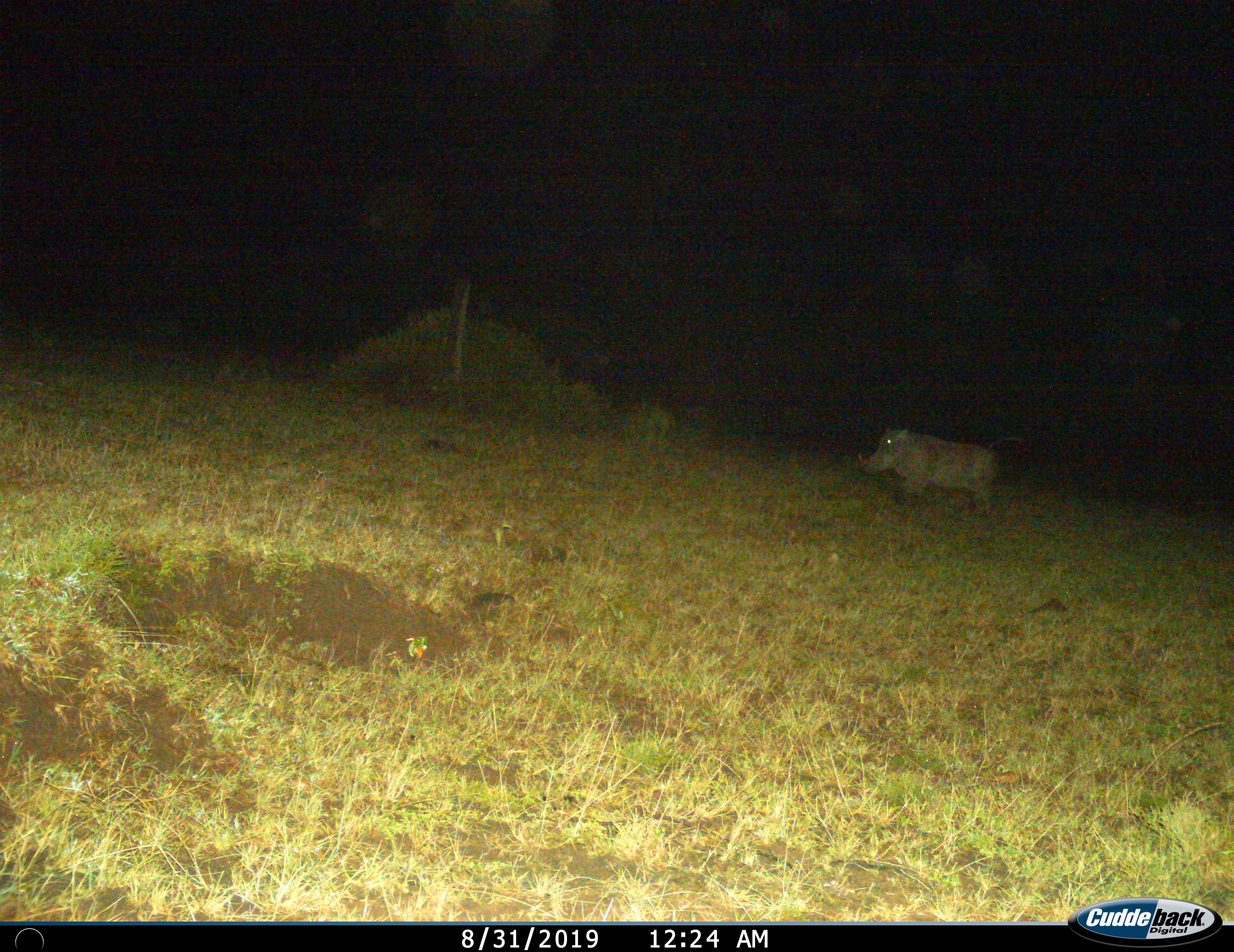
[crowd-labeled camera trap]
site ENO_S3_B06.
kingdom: Animalia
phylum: Chordata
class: Mammalia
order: Artiodactyla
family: Suidae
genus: Phacochoerus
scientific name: Phacochoerus africanus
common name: warthog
Warthog (Phacochoerus africanus), count 1. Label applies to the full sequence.